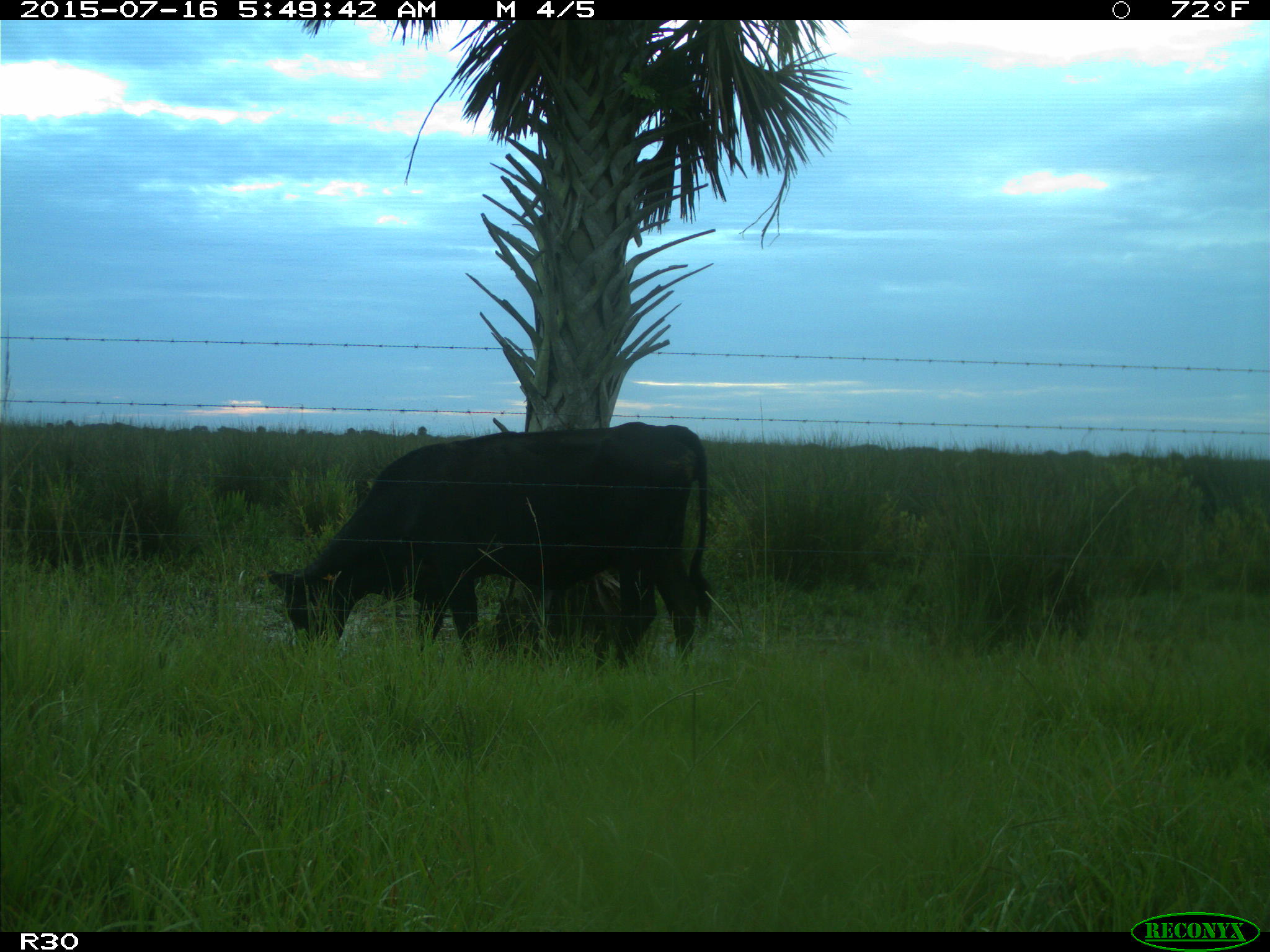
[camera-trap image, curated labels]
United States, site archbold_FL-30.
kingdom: Animalia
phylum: Chordata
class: Mammalia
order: Artiodactyla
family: Bovidae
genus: Bos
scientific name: Bos taurus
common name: domestic cow